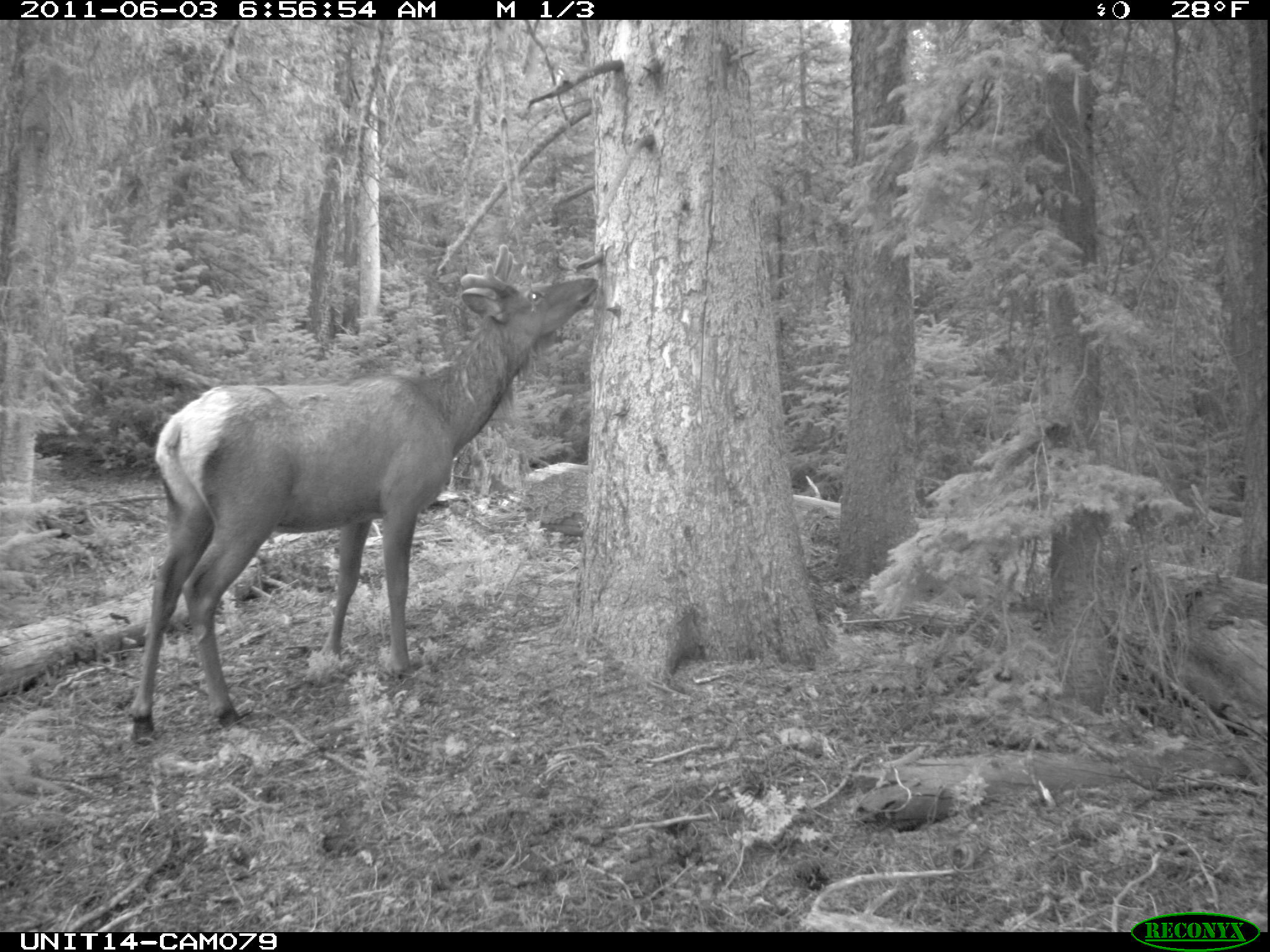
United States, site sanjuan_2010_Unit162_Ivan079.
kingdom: Animalia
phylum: Chordata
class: Mammalia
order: Artiodactyla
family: Cervidae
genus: Cervus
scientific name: Cervus elaphus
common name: red deer